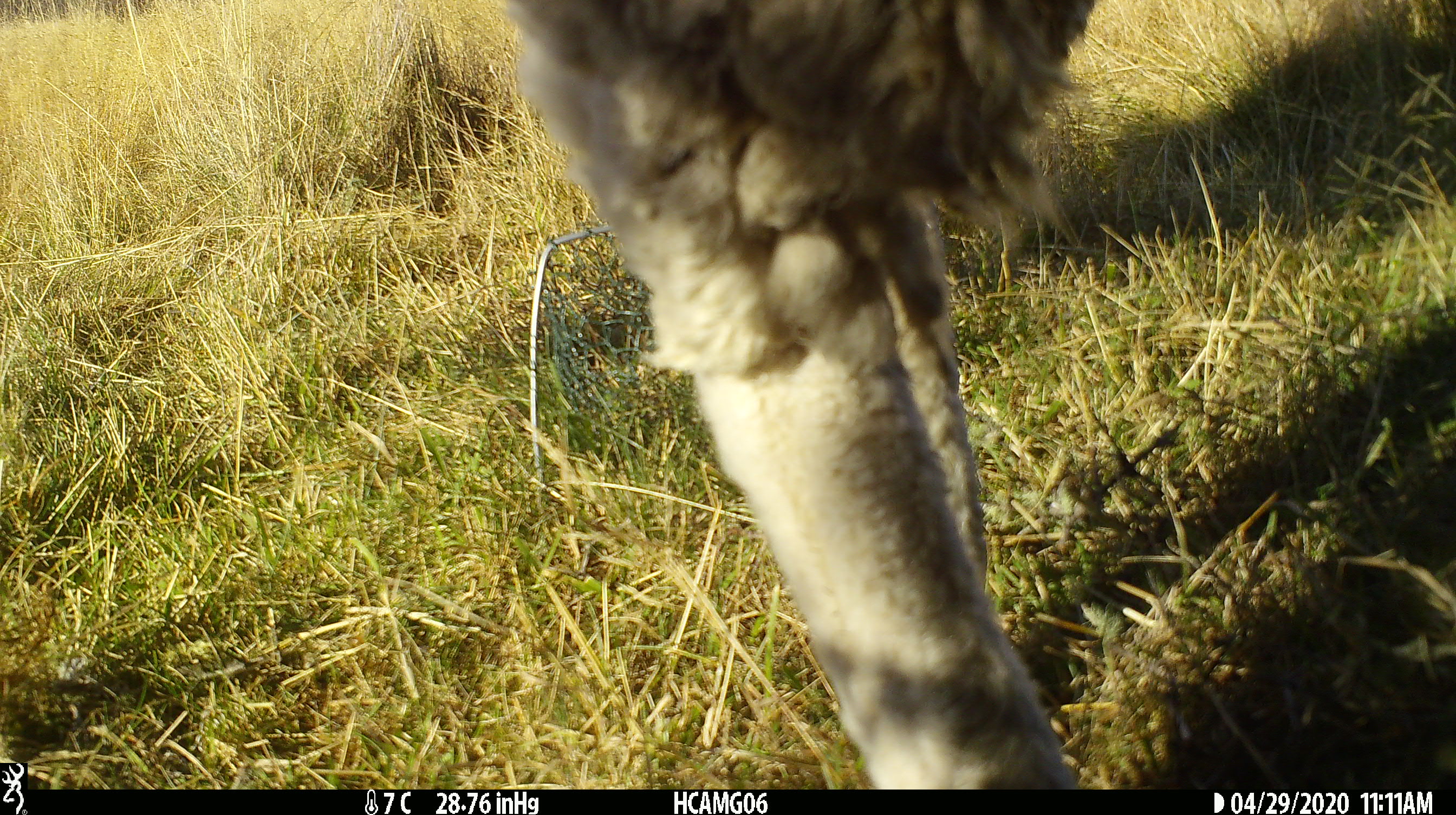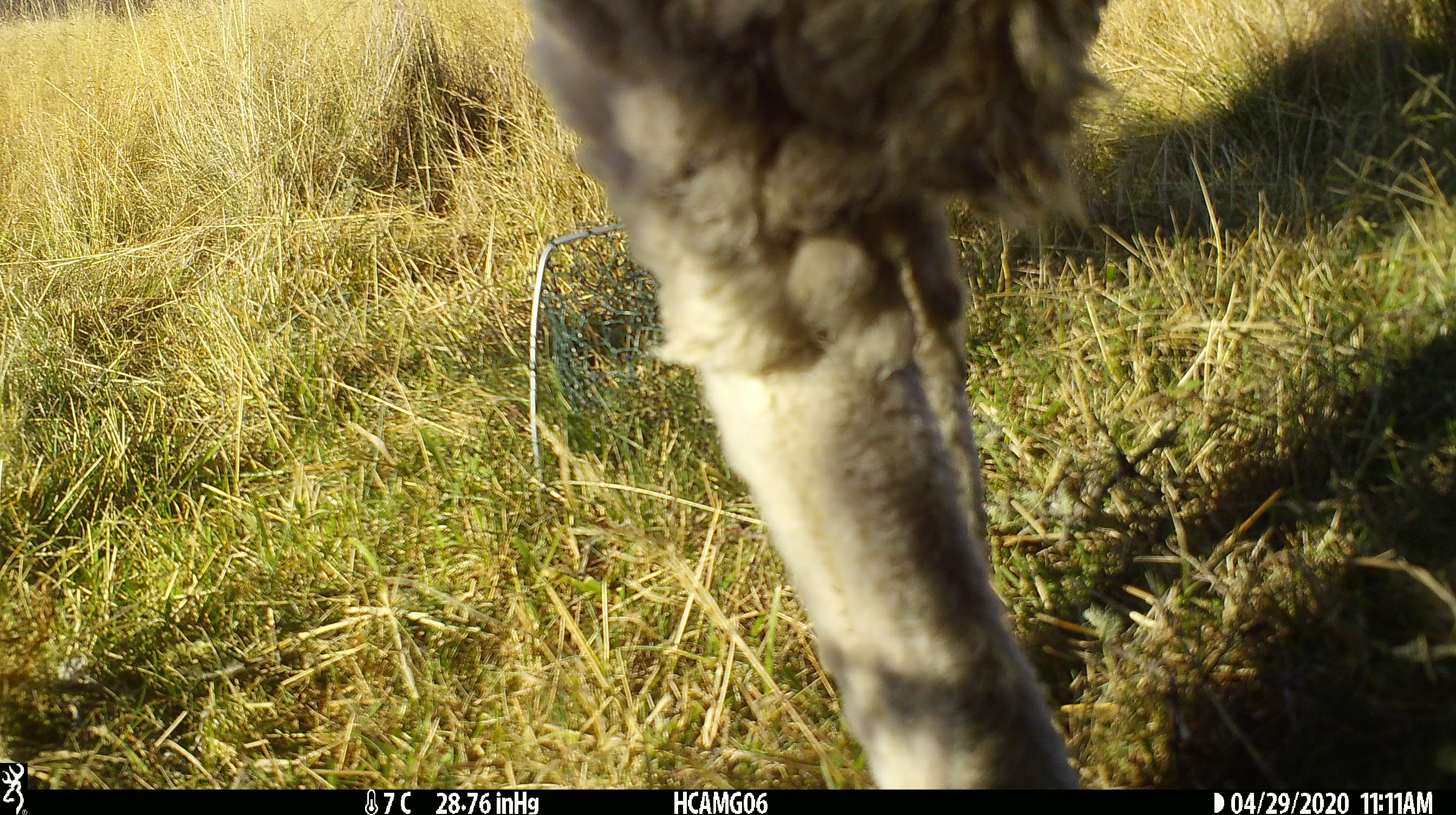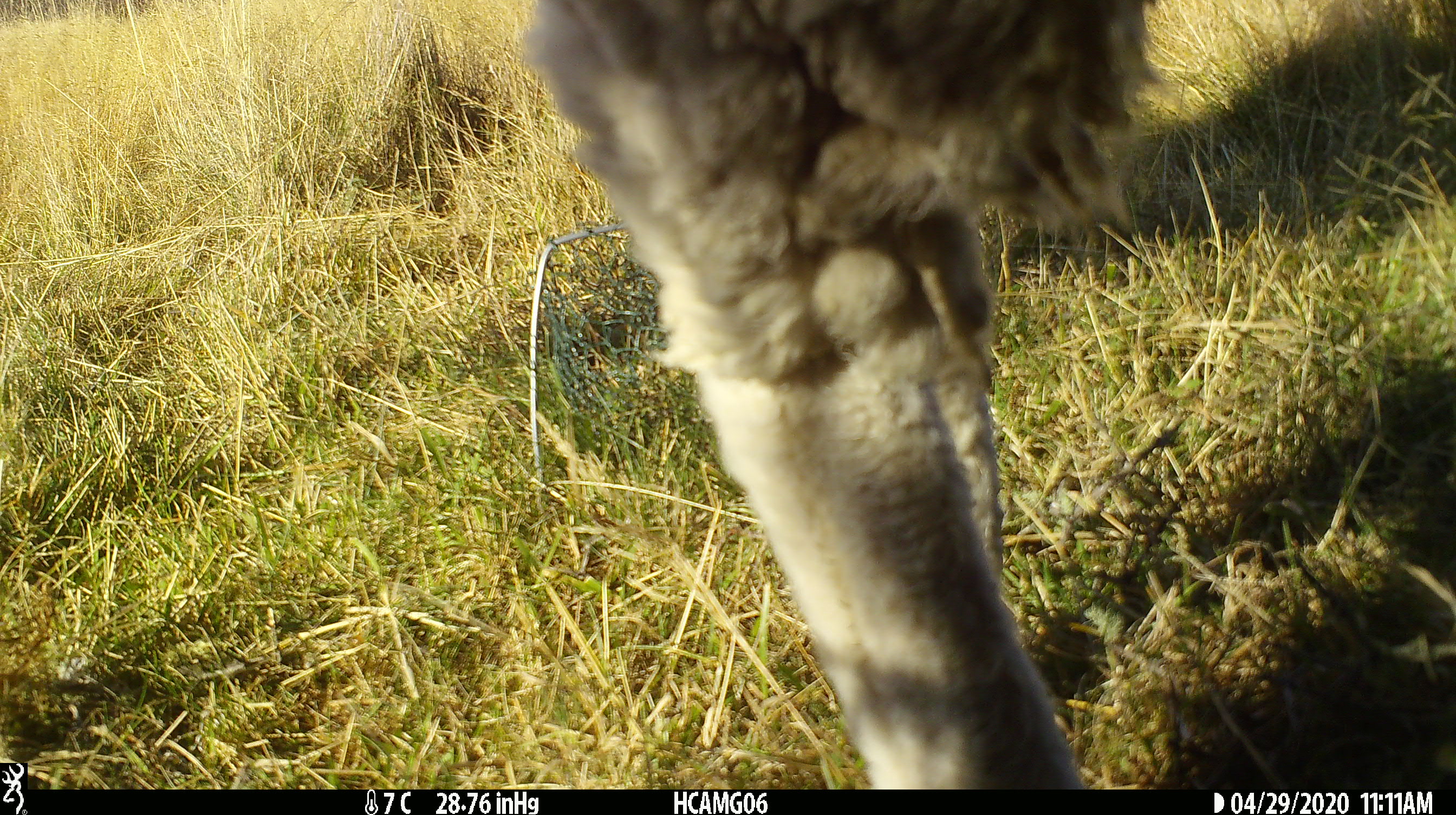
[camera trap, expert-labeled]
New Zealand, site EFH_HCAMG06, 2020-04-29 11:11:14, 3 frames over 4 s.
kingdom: Animalia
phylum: Chordata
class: Mammalia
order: Artiodactyla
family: Bovidae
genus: Ovis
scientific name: Ovis aries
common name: domestic sheep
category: sheep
Sheep (domestic sheep) (Ovis aries).